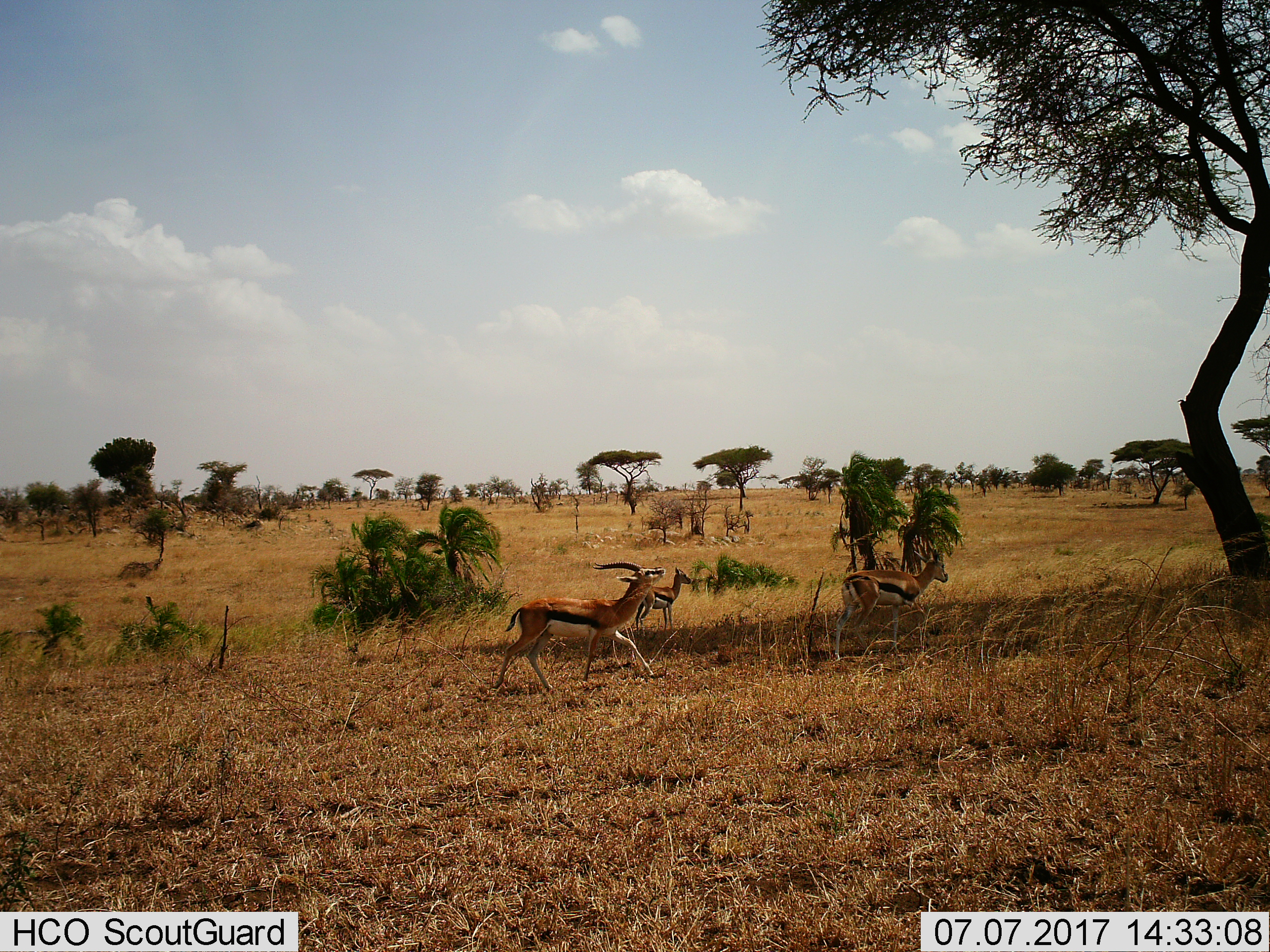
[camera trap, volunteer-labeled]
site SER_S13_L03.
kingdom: Animalia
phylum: Chordata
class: Mammalia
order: Artiodactyla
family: Bovidae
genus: Eudorcas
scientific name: Eudorcas thomsonii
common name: thomson's gazelle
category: gazellethomsons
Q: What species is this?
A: Gazellethomsons (thomson's gazelle) (Eudorcas thomsonii).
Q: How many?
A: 3.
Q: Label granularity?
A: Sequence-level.